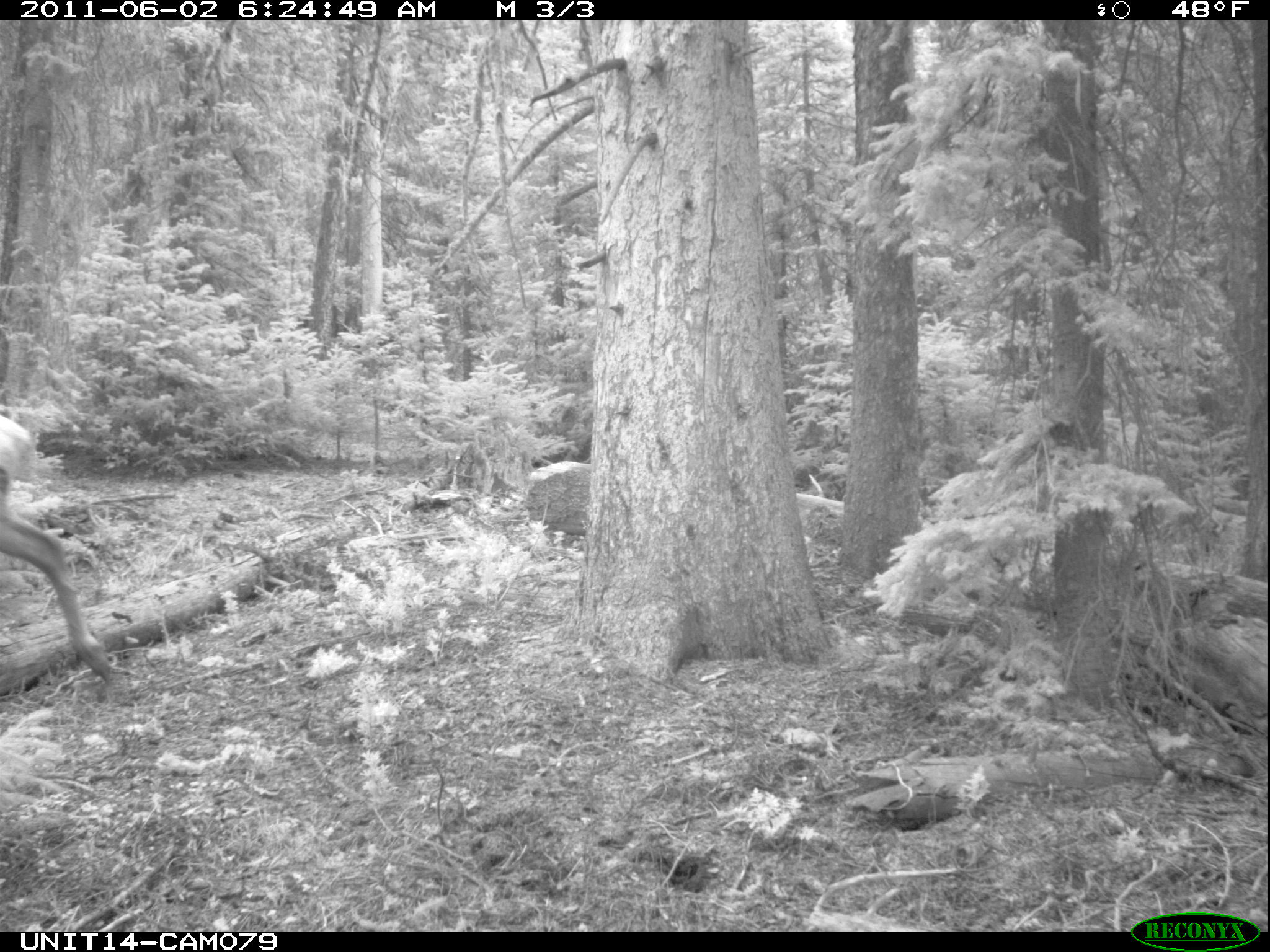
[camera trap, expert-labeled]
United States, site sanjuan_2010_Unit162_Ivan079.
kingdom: Animalia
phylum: Chordata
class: Mammalia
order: Artiodactyla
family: Cervidae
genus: Cervus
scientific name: Cervus elaphus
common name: red deer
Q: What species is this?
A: Cervus elaphus (red deer).